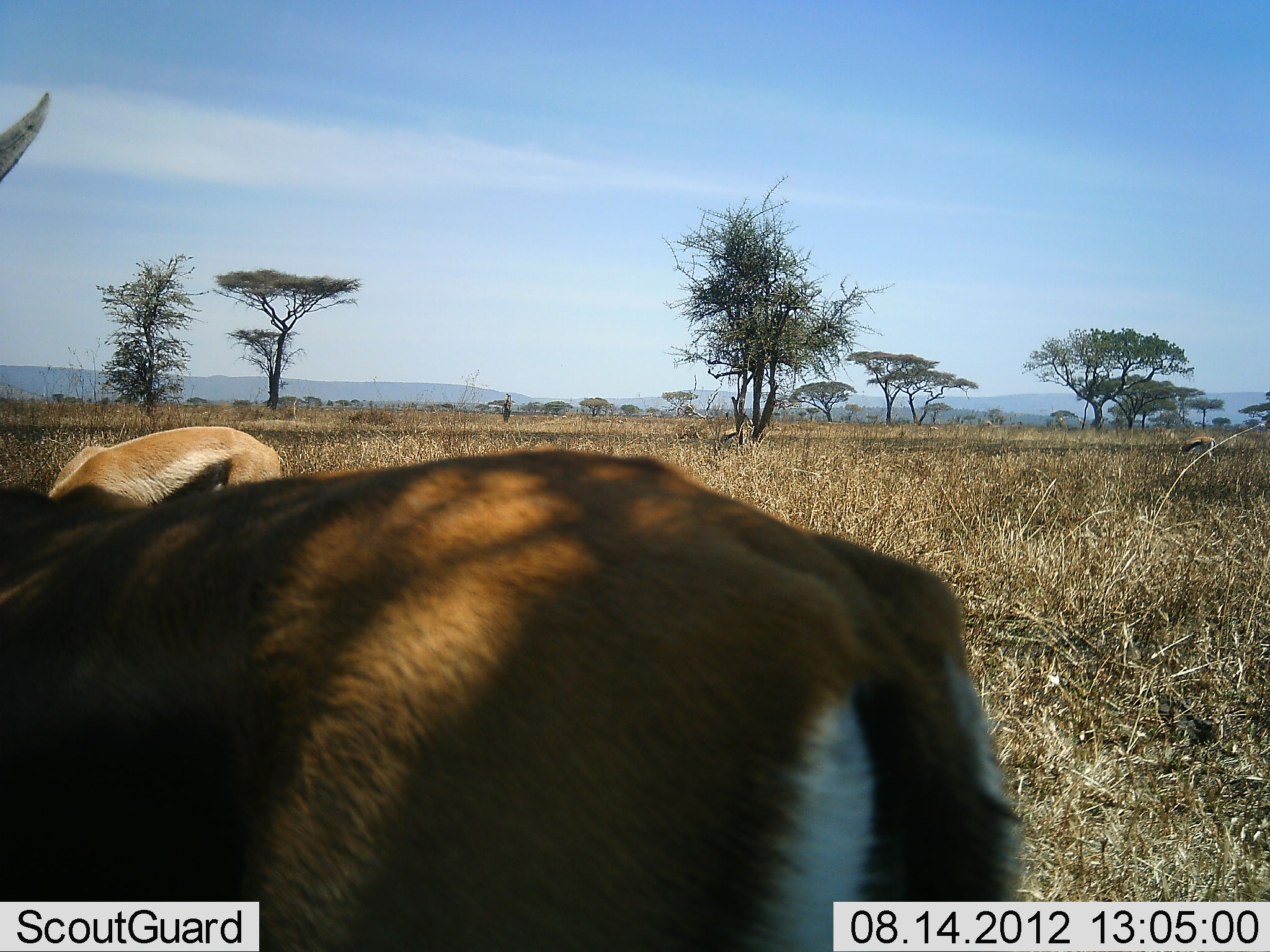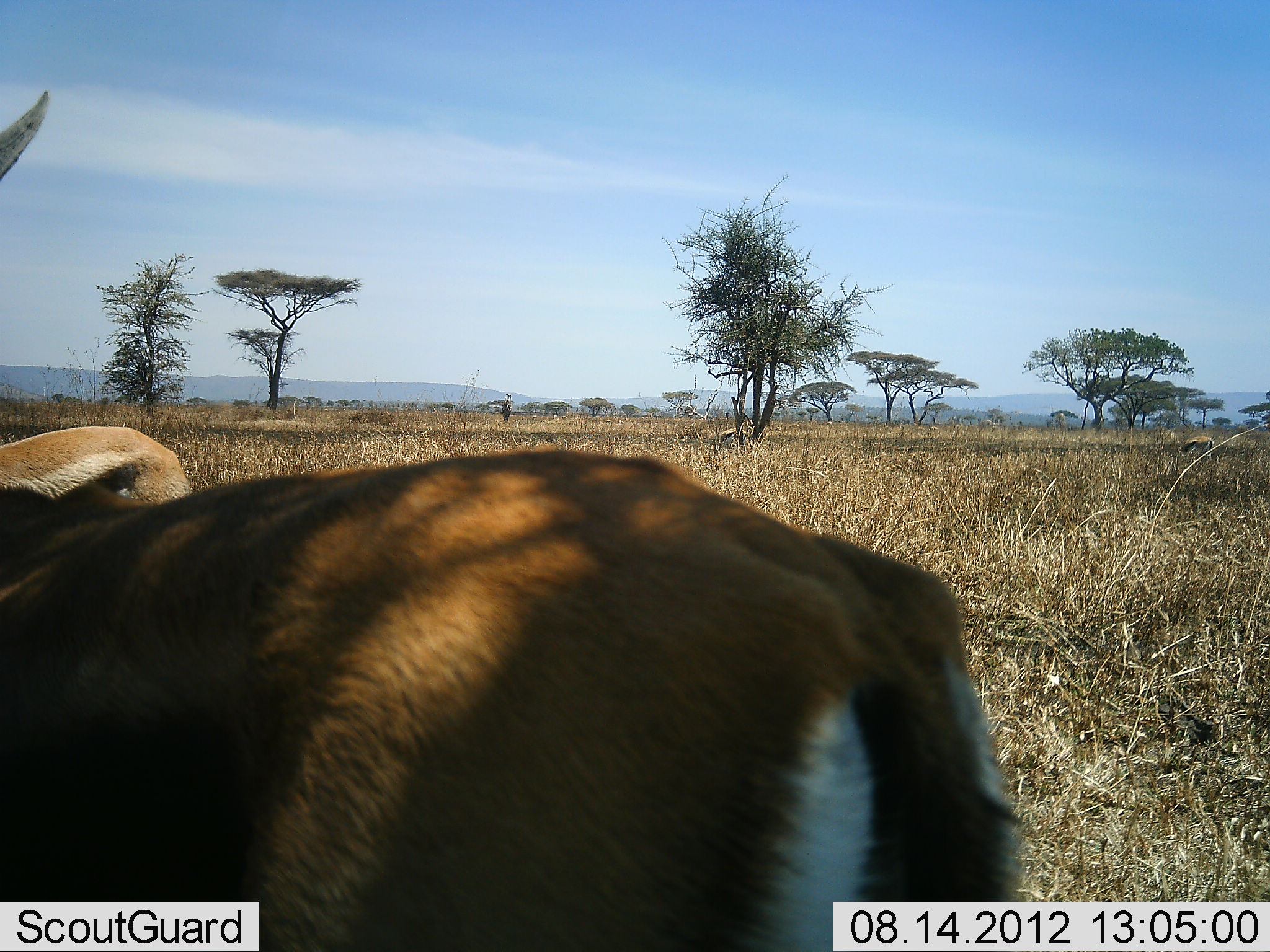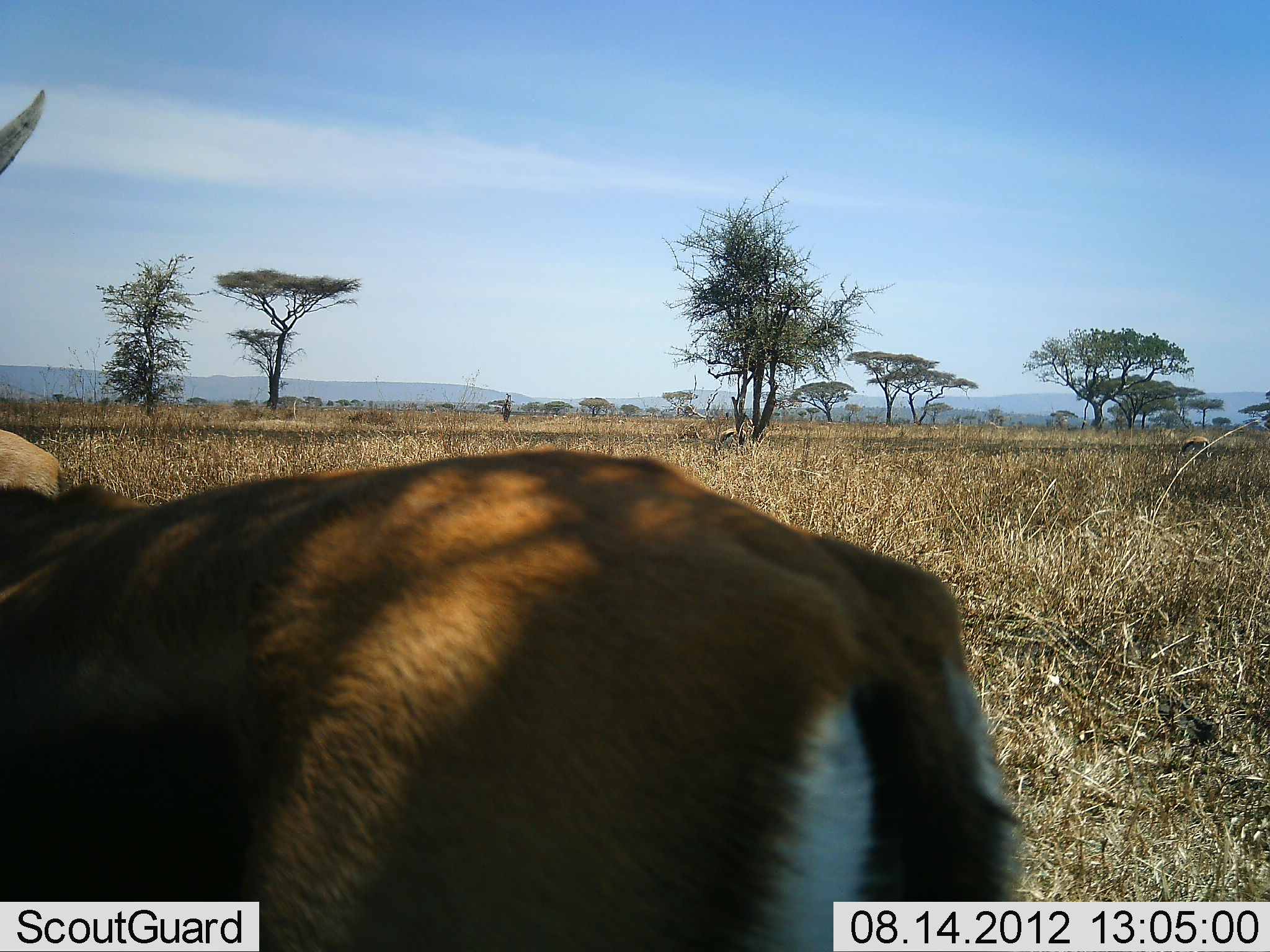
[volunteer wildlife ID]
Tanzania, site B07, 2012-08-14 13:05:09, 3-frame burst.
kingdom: Animalia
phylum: Chordata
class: Mammalia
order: Artiodactyla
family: Bovidae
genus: Eudorcas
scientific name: Eudorcas thomsonii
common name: thomson's gazelle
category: gazellethomsons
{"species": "gazellethomsons (thomson's gazelle) (Eudorcas thomsonii)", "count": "2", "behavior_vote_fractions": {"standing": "100%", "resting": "0%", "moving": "40%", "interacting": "0%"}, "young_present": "0%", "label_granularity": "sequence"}